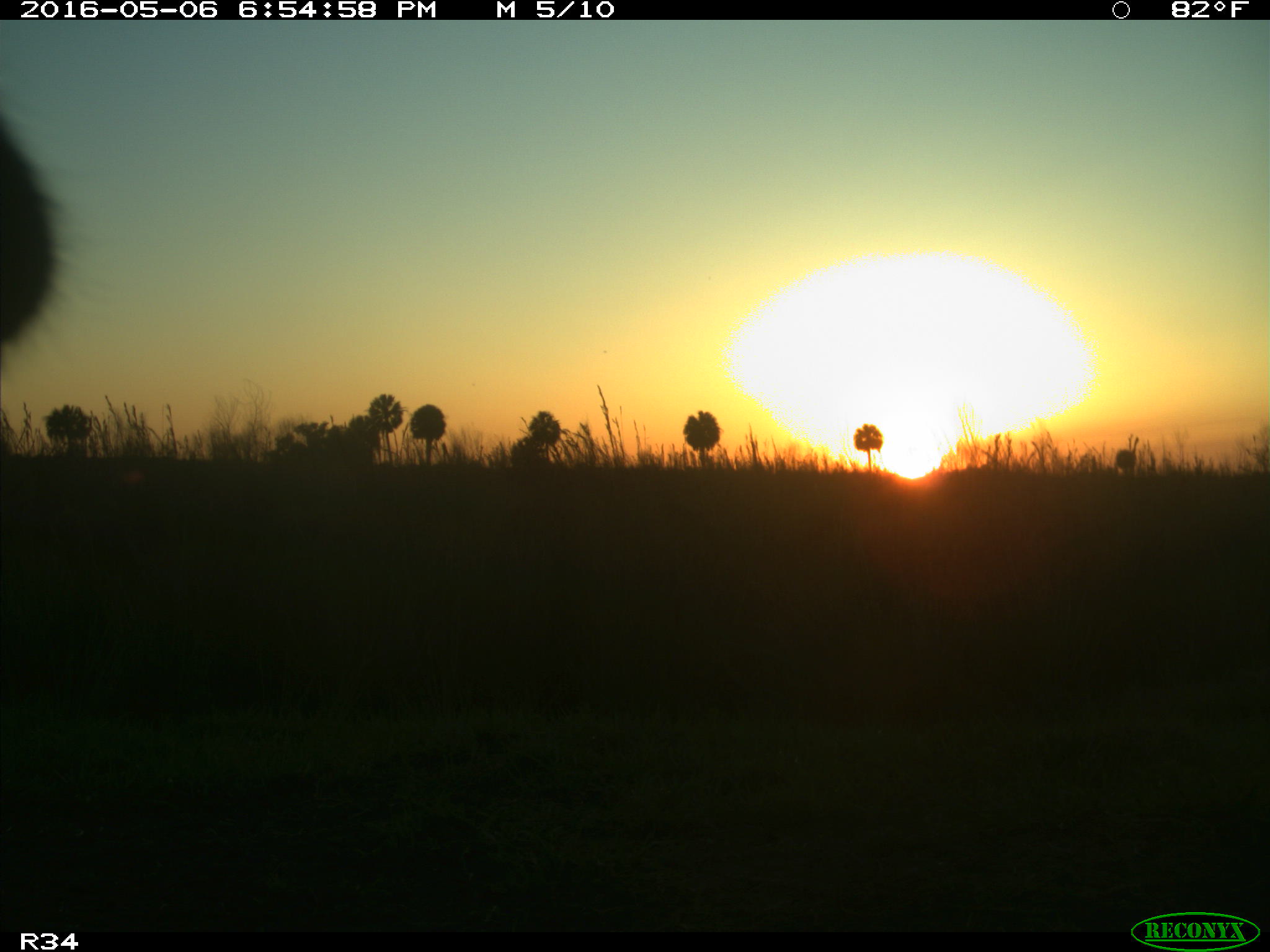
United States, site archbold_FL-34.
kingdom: Animalia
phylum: Chordata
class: Mammalia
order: Artiodactyla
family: Bovidae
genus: Bos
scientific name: Bos taurus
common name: domestic cow